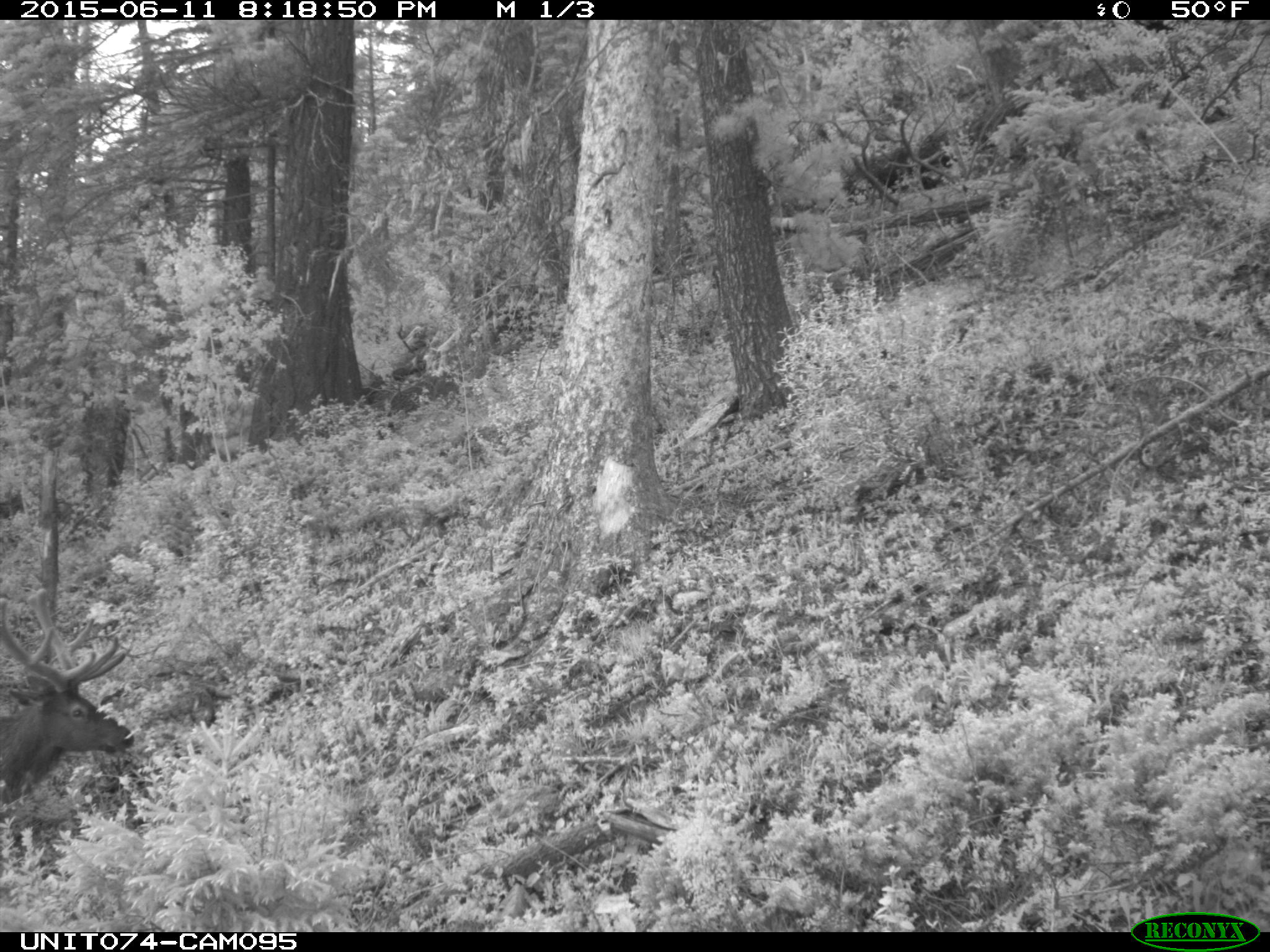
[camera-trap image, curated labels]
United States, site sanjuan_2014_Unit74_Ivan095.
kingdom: Animalia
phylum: Chordata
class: Mammalia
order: Artiodactyla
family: Cervidae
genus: Cervus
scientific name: Cervus elaphus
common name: red deer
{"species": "Cervus elaphus (red deer)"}